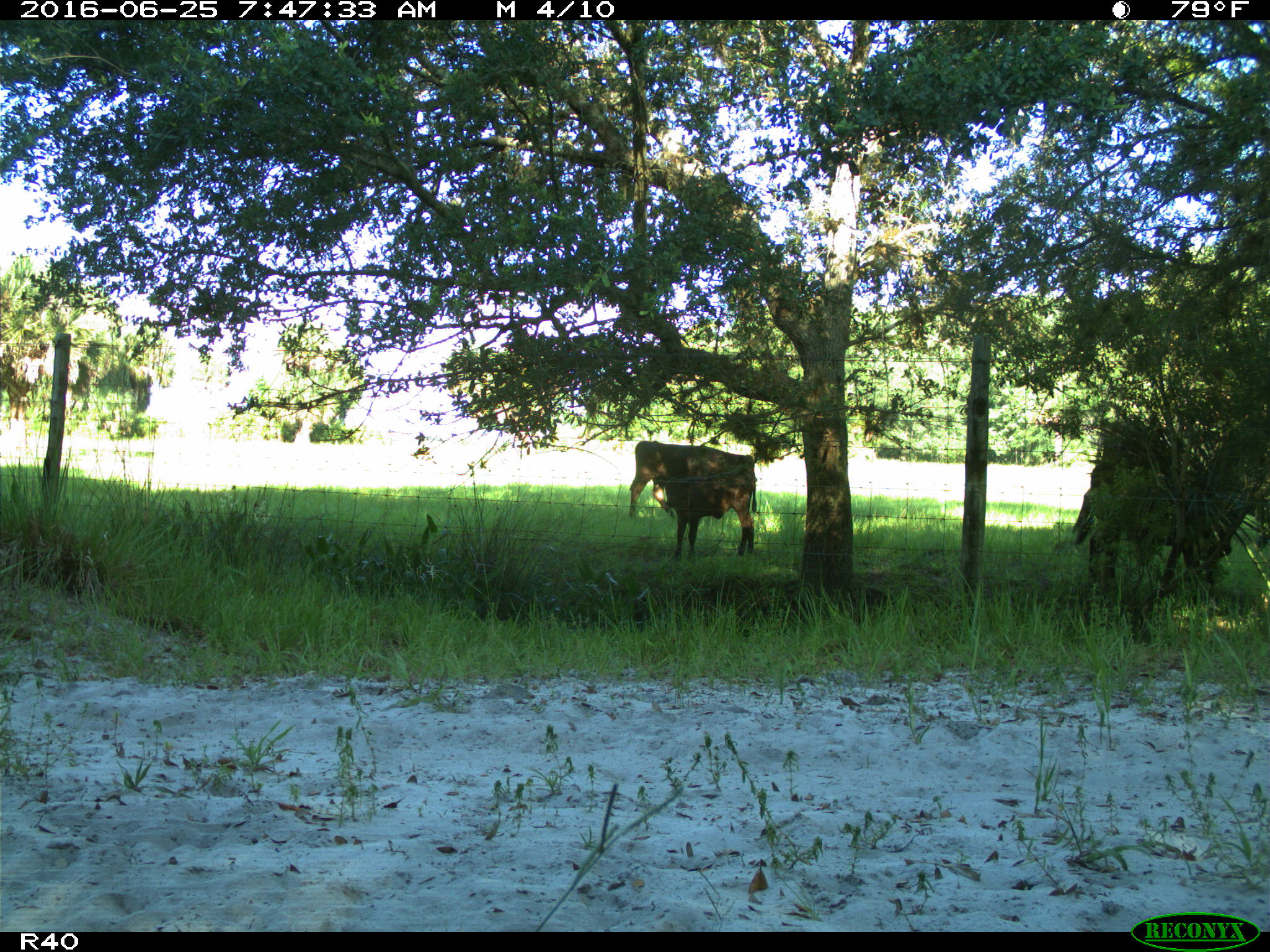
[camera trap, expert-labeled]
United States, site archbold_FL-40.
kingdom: Animalia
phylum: Chordata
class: Mammalia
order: Artiodactyla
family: Bovidae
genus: Bos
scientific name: Bos taurus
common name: domestic cow